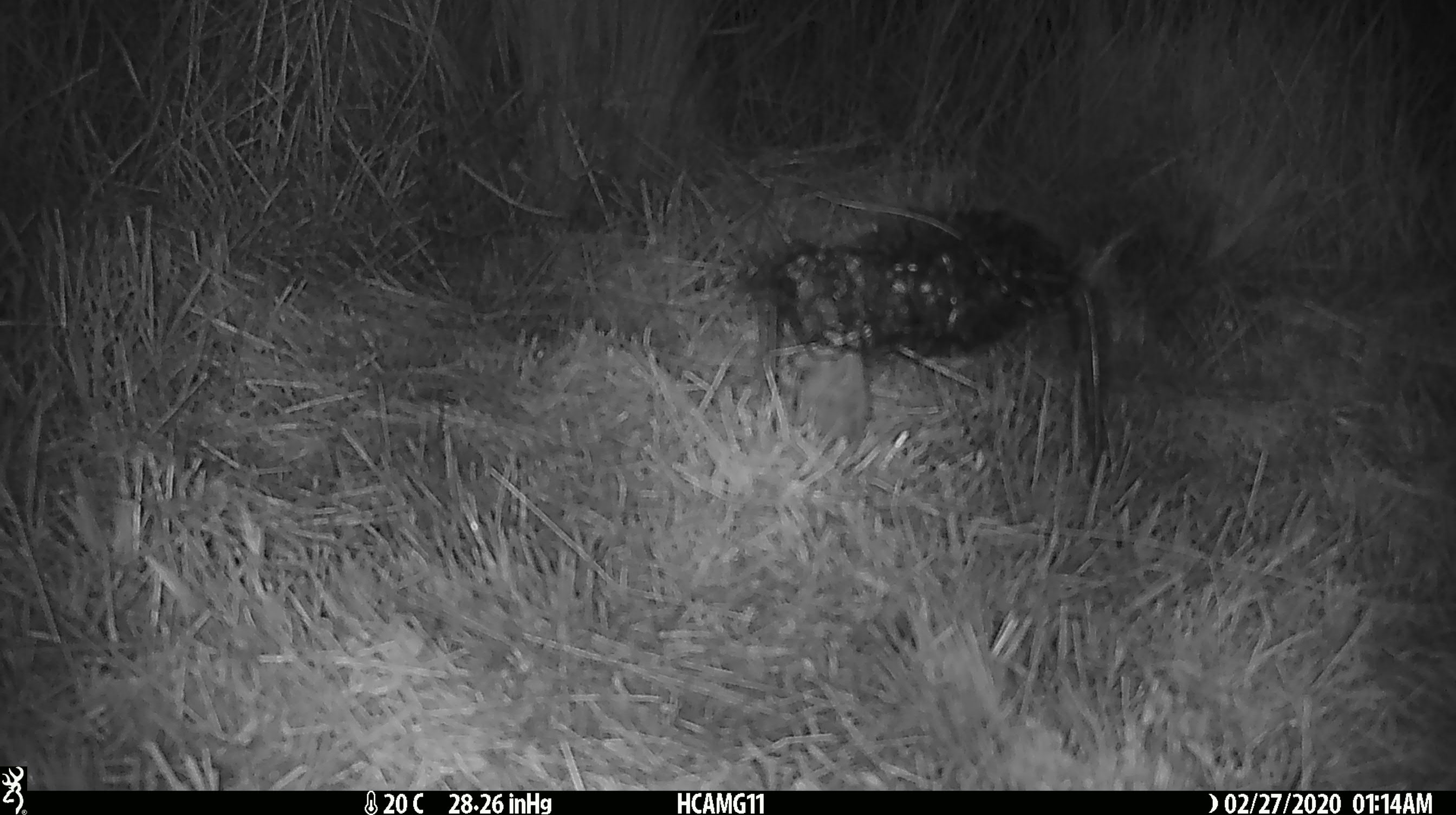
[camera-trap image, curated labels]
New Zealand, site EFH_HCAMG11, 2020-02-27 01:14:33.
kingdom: Animalia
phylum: Chordata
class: Mammalia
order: Rodentia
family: Muridae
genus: Mus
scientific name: Mus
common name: mouse